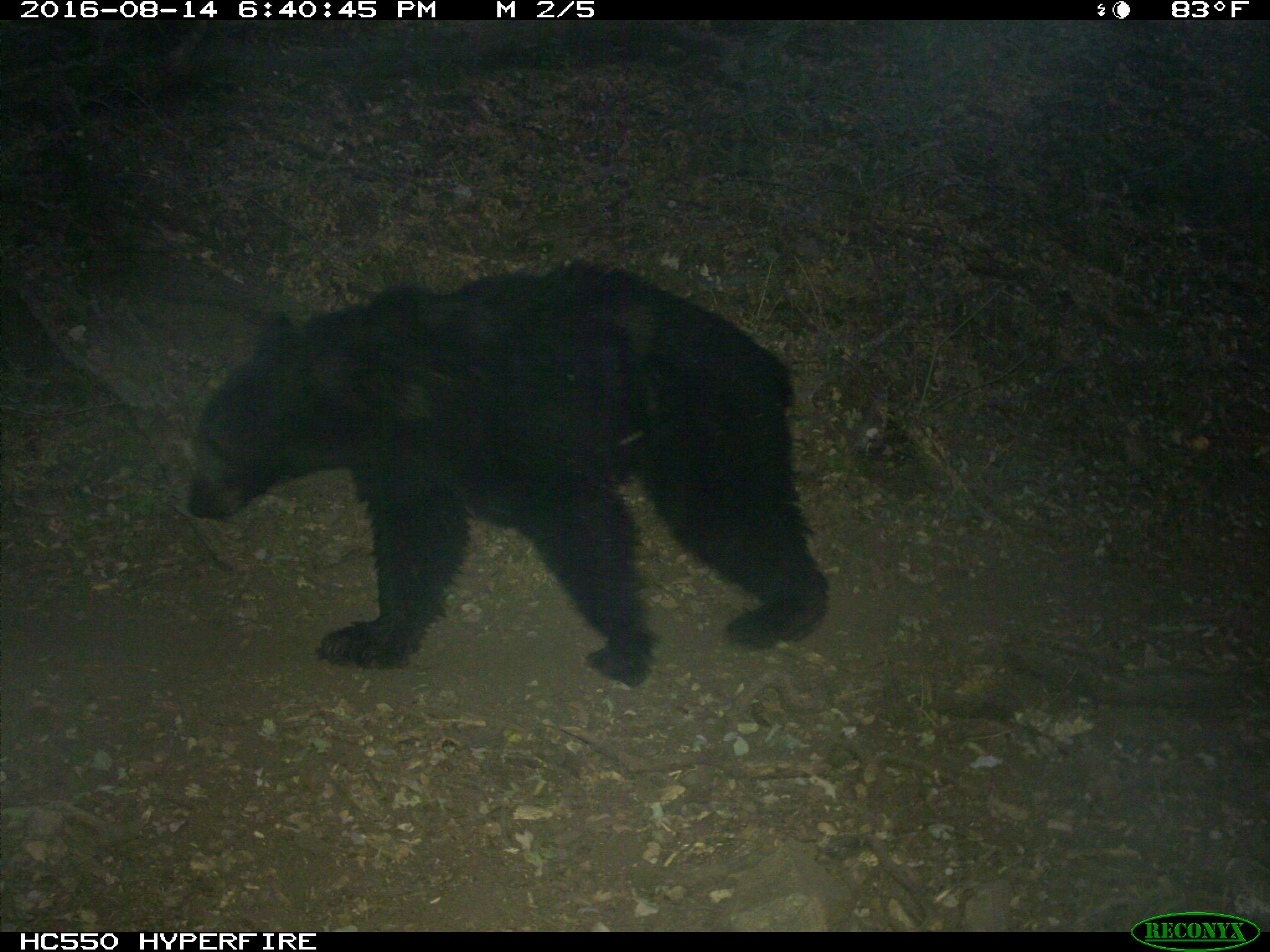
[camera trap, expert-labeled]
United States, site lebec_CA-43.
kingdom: Animalia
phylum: Chordata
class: Mammalia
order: Carnivora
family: Ursidae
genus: Ursus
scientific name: Ursus americanus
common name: american black bear